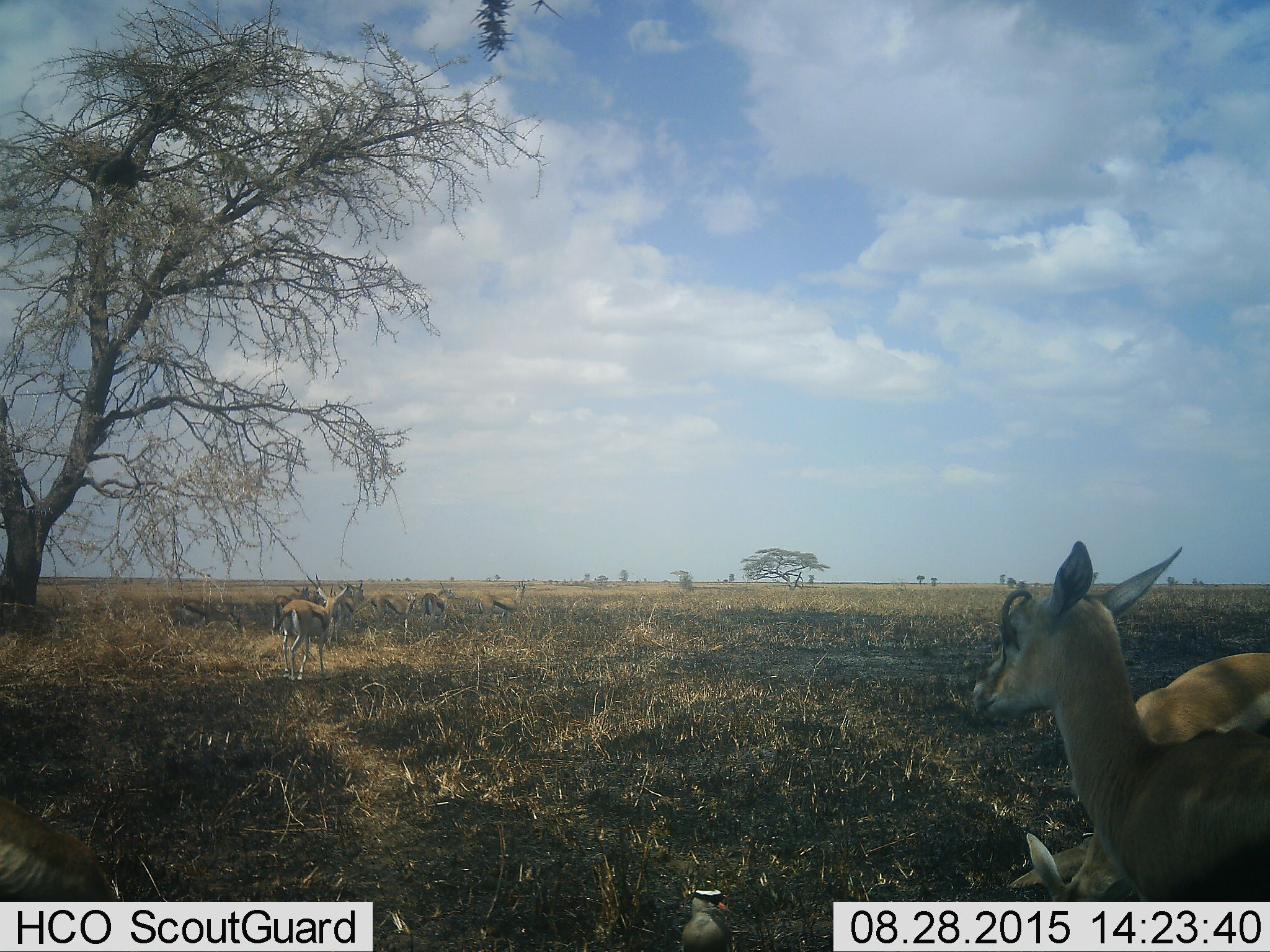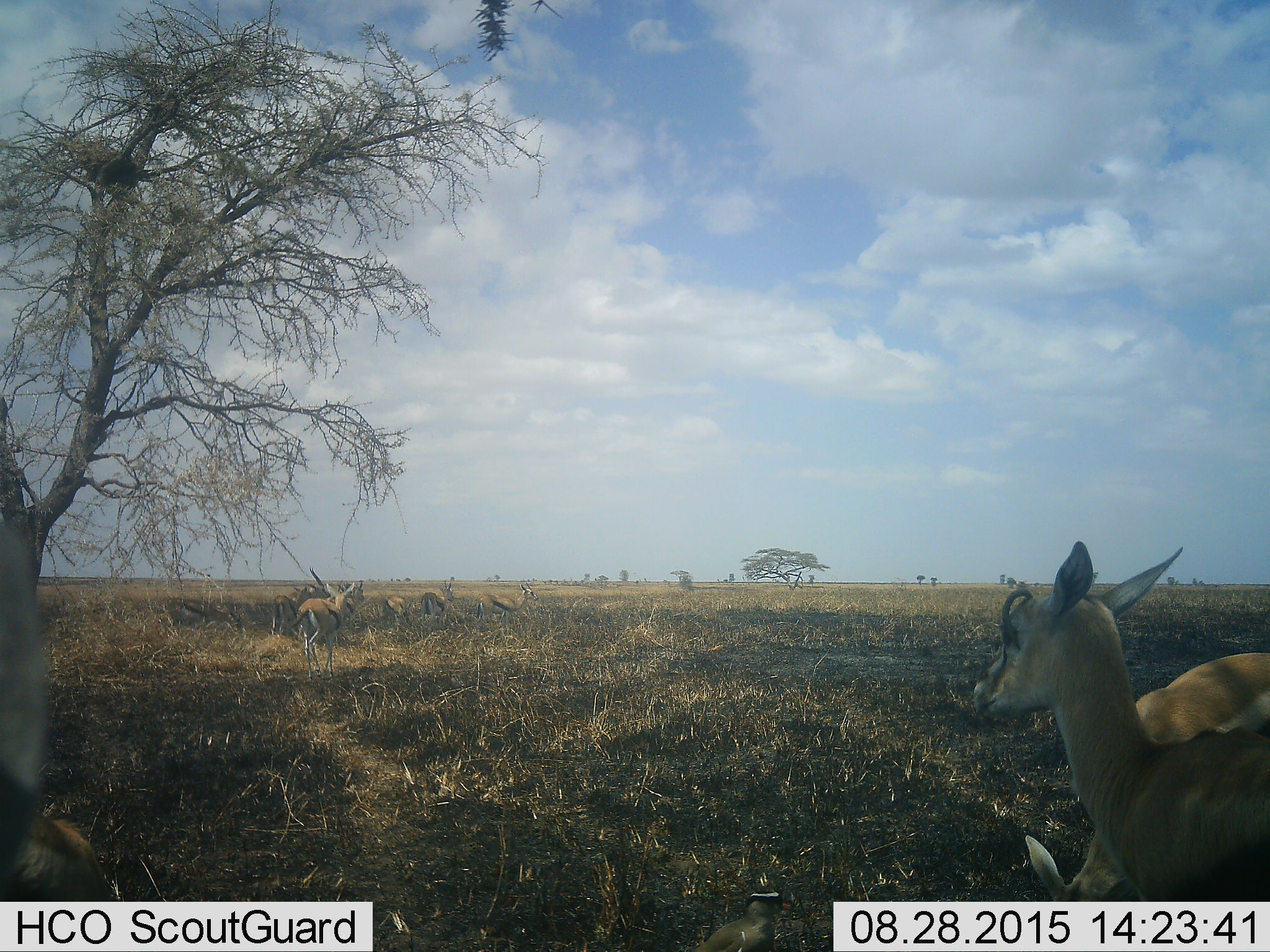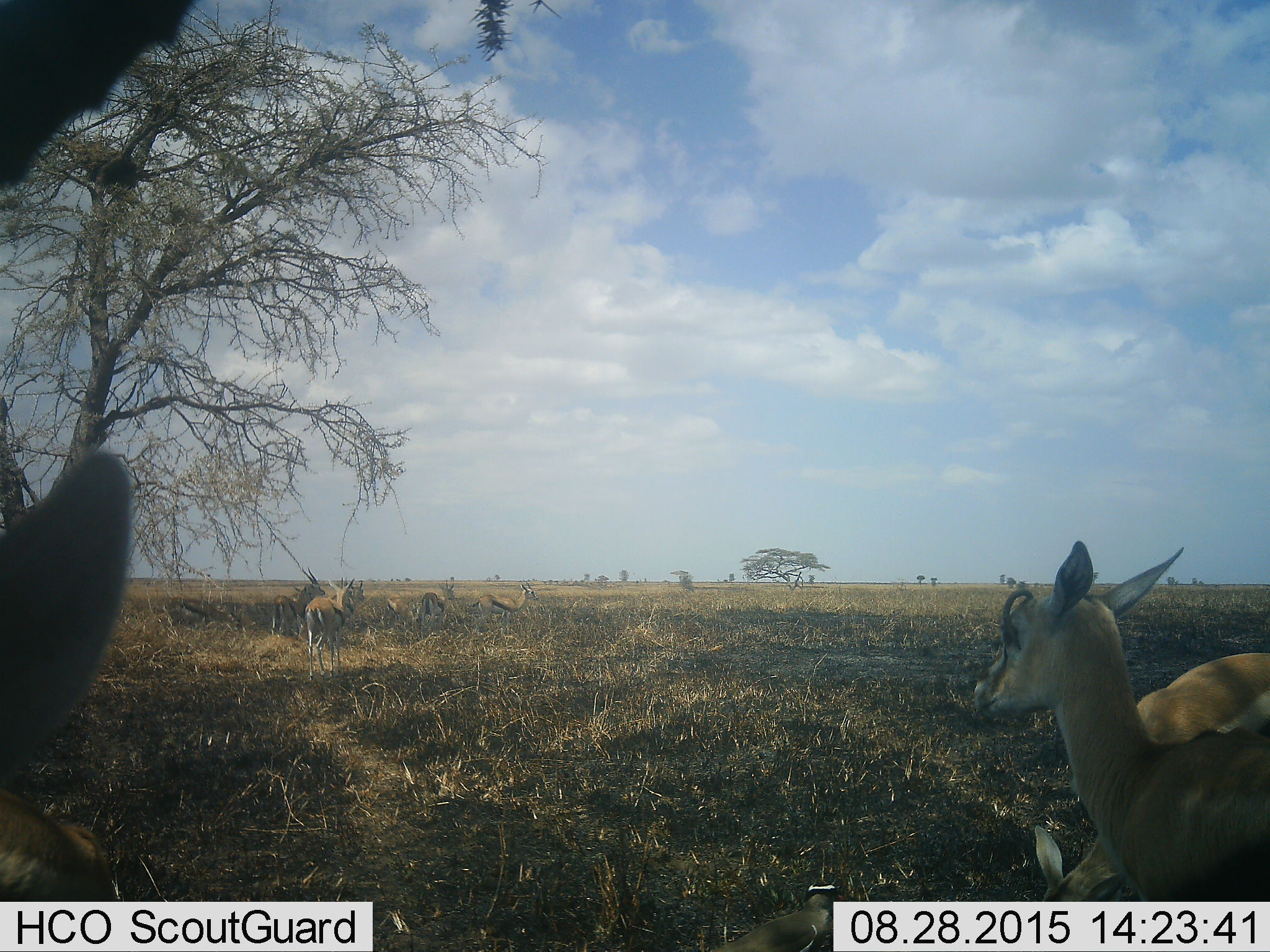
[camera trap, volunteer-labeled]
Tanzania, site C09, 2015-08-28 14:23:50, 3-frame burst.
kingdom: Animalia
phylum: Chordata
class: Mammalia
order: Artiodactyla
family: Bovidae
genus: Eudorcas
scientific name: Eudorcas thomsonii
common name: thomson's gazelle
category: gazellethomsons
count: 11-50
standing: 79%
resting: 14%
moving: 57%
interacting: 14%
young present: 14%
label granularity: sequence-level